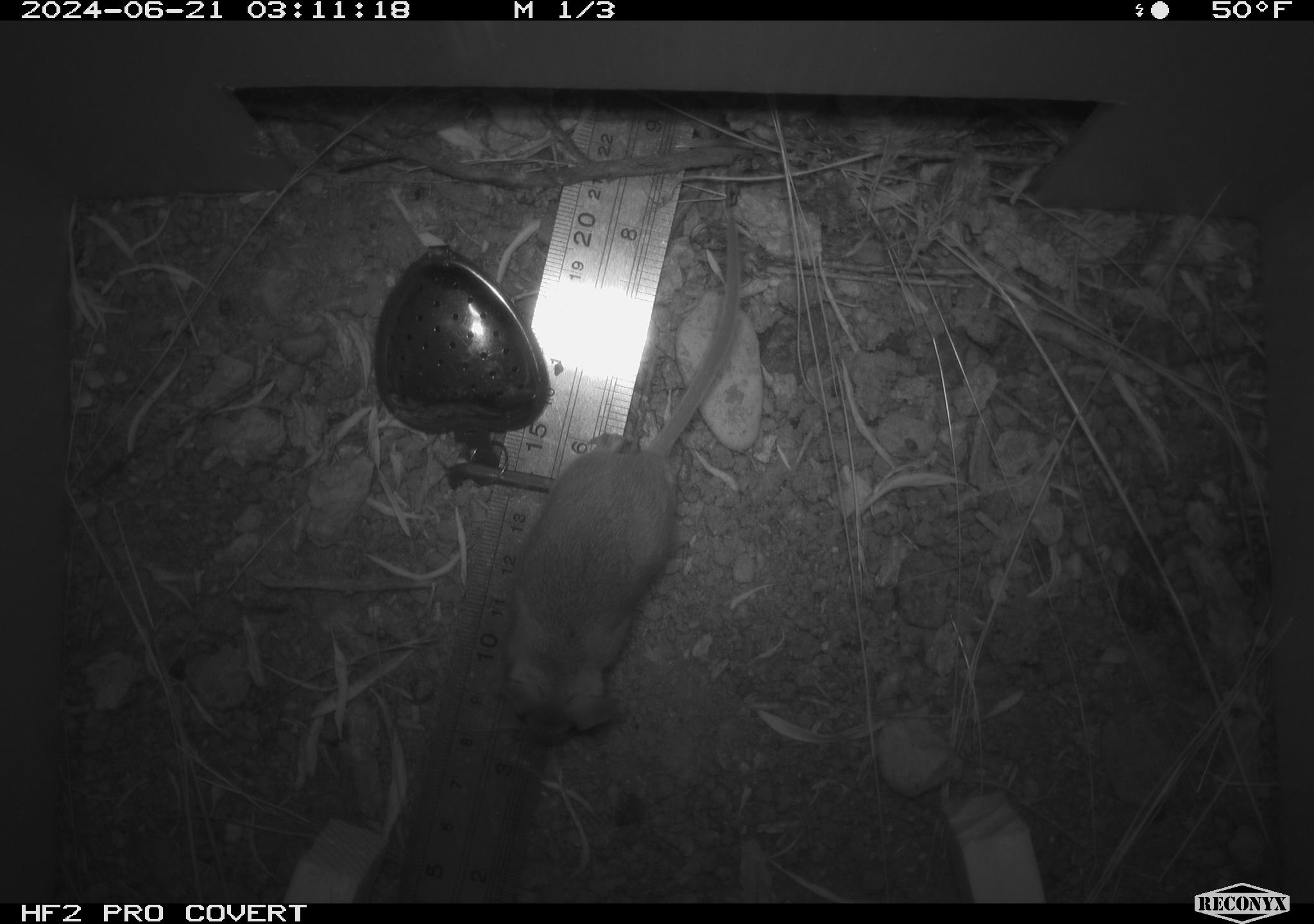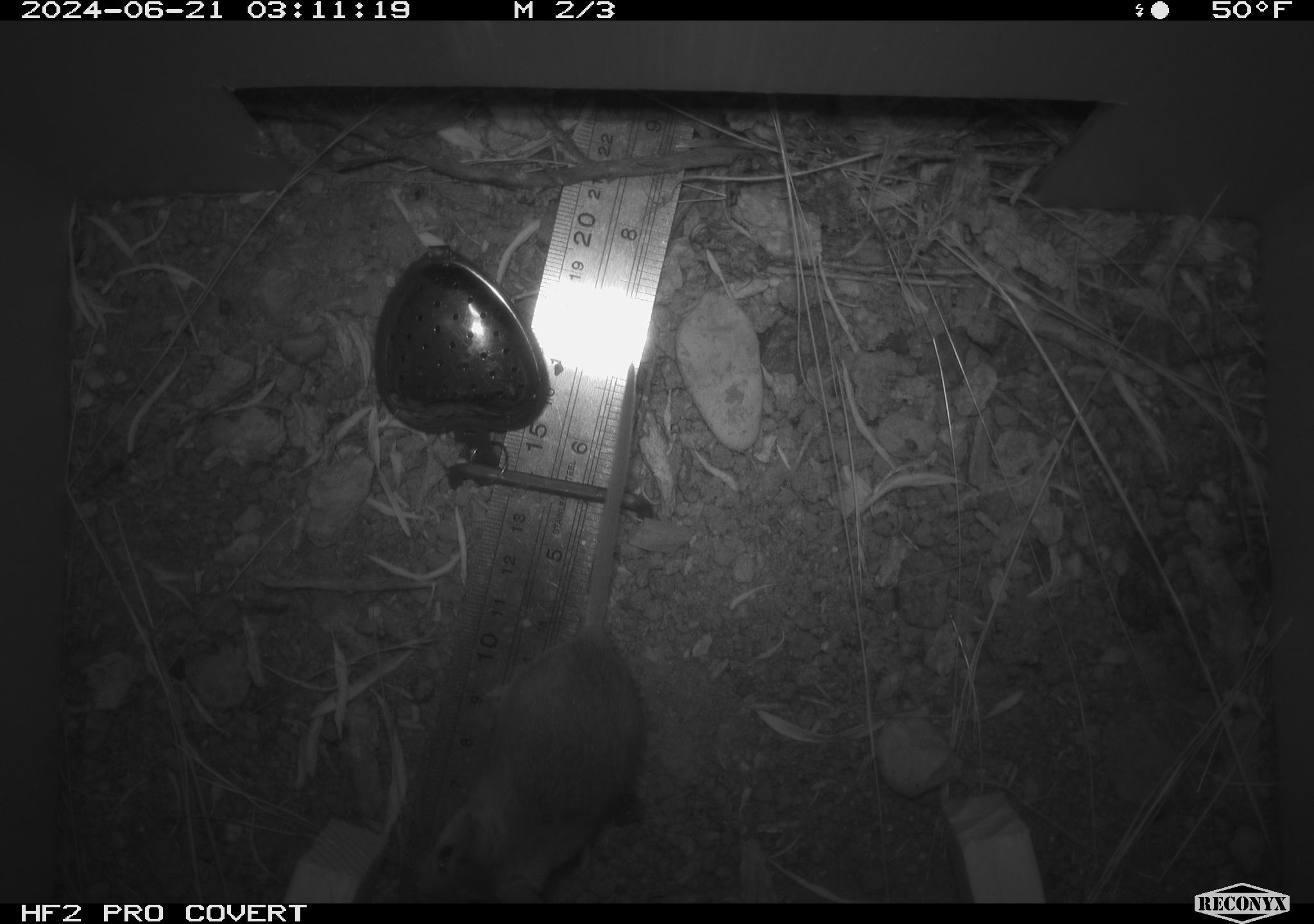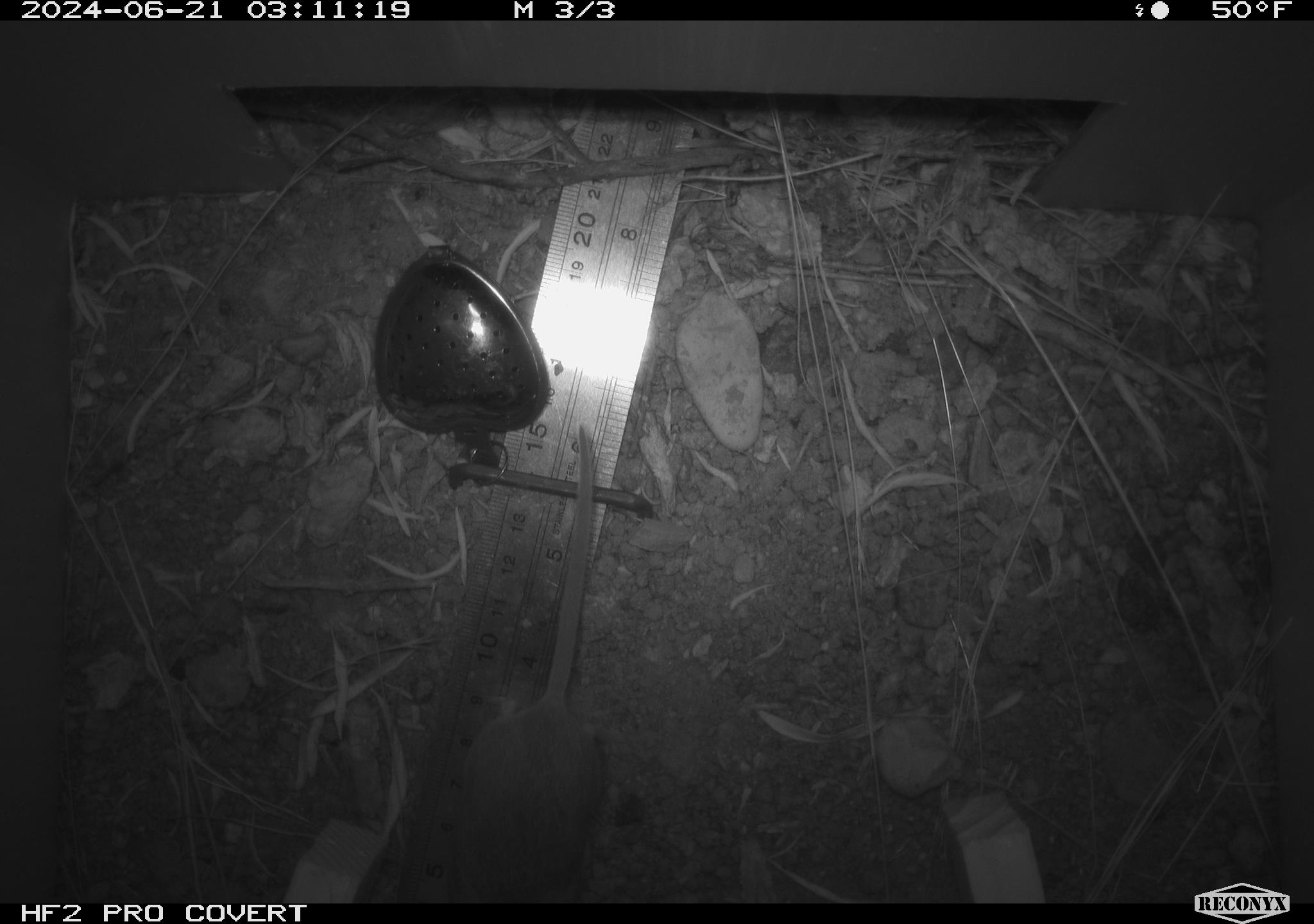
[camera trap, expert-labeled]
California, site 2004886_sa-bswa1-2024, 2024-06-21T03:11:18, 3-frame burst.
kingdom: Animalia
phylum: Chordata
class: Mammalia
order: Rodentia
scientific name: Rodentia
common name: mouse species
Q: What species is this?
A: Mouse species (Rodentia).